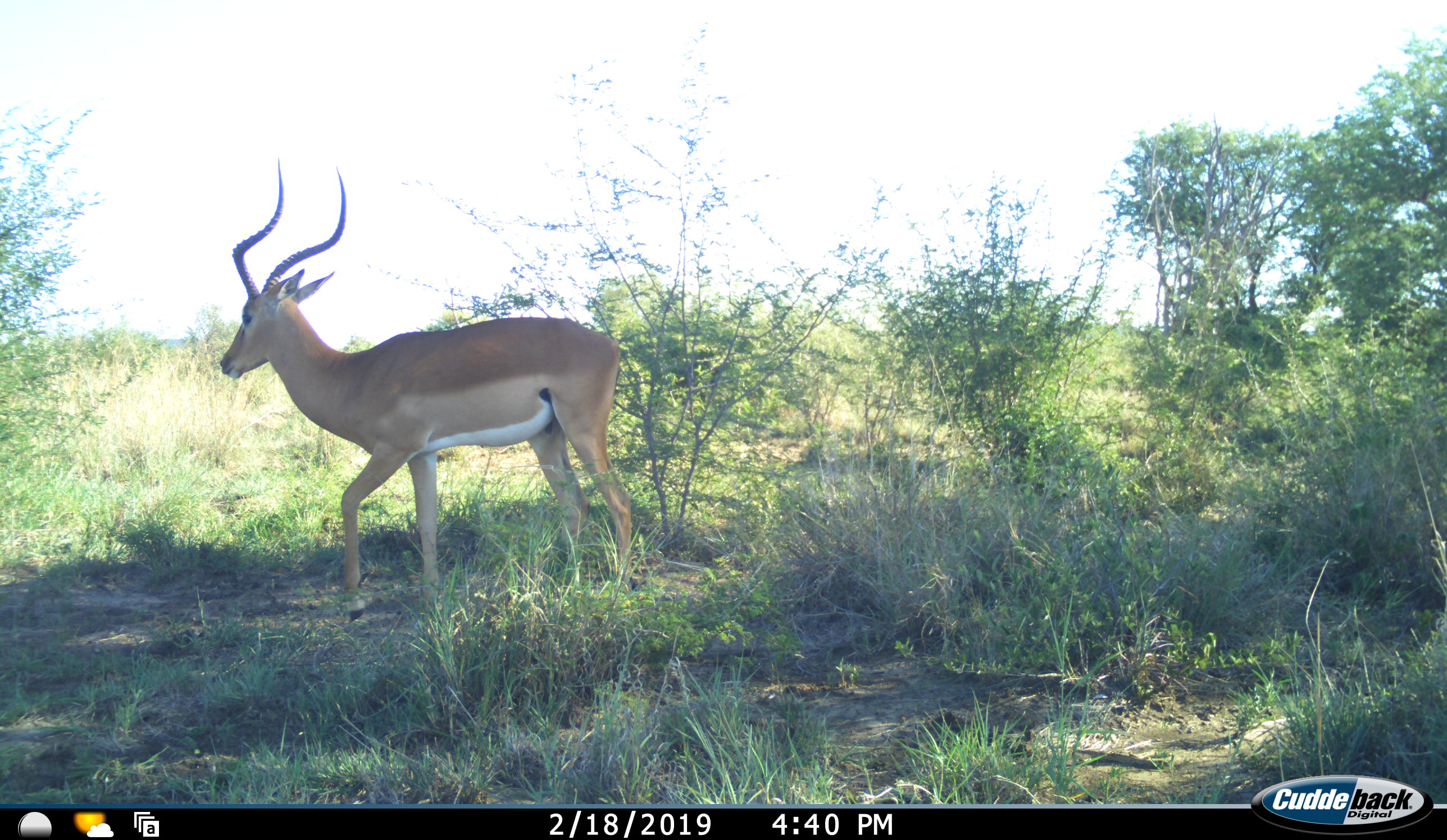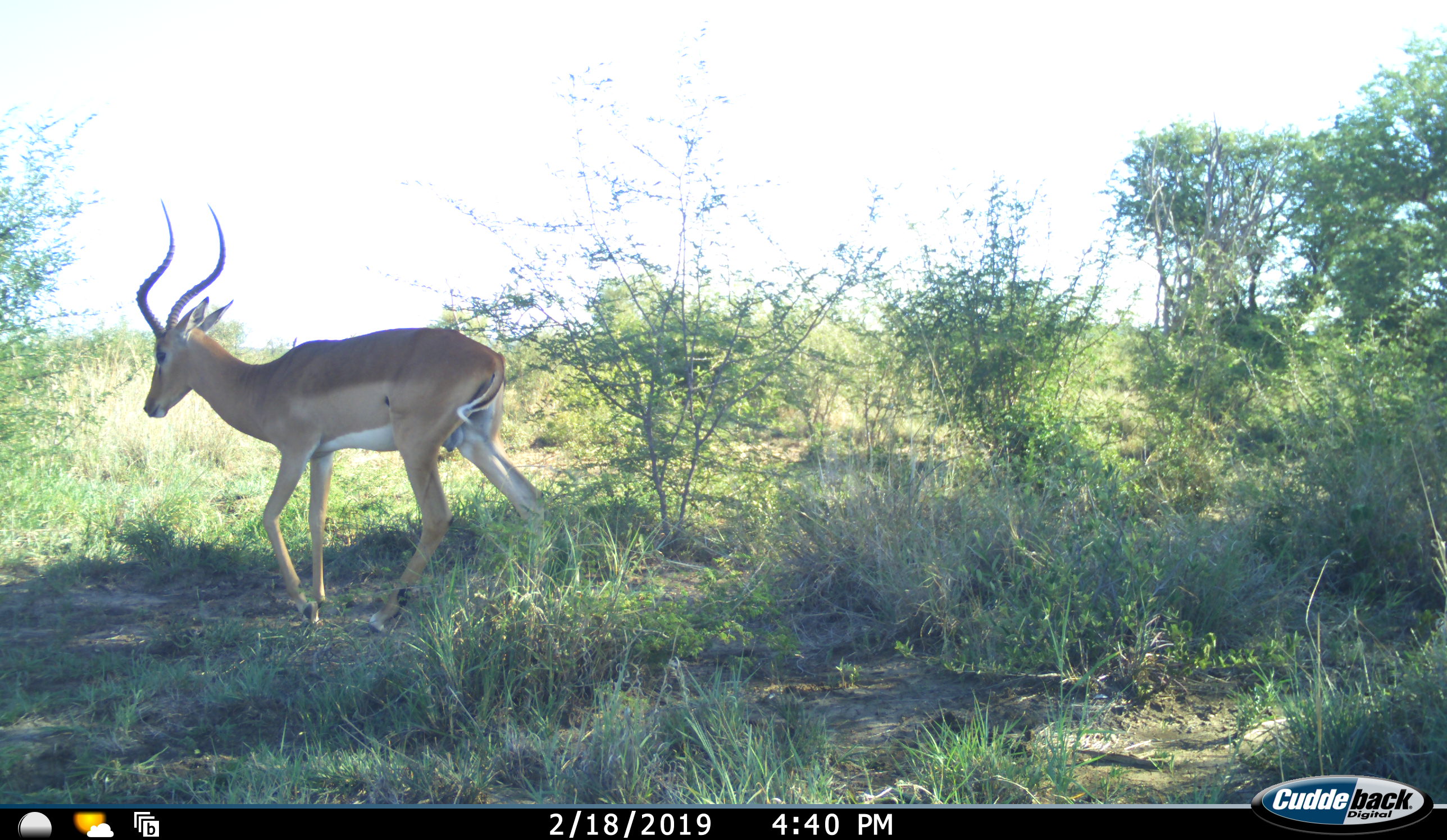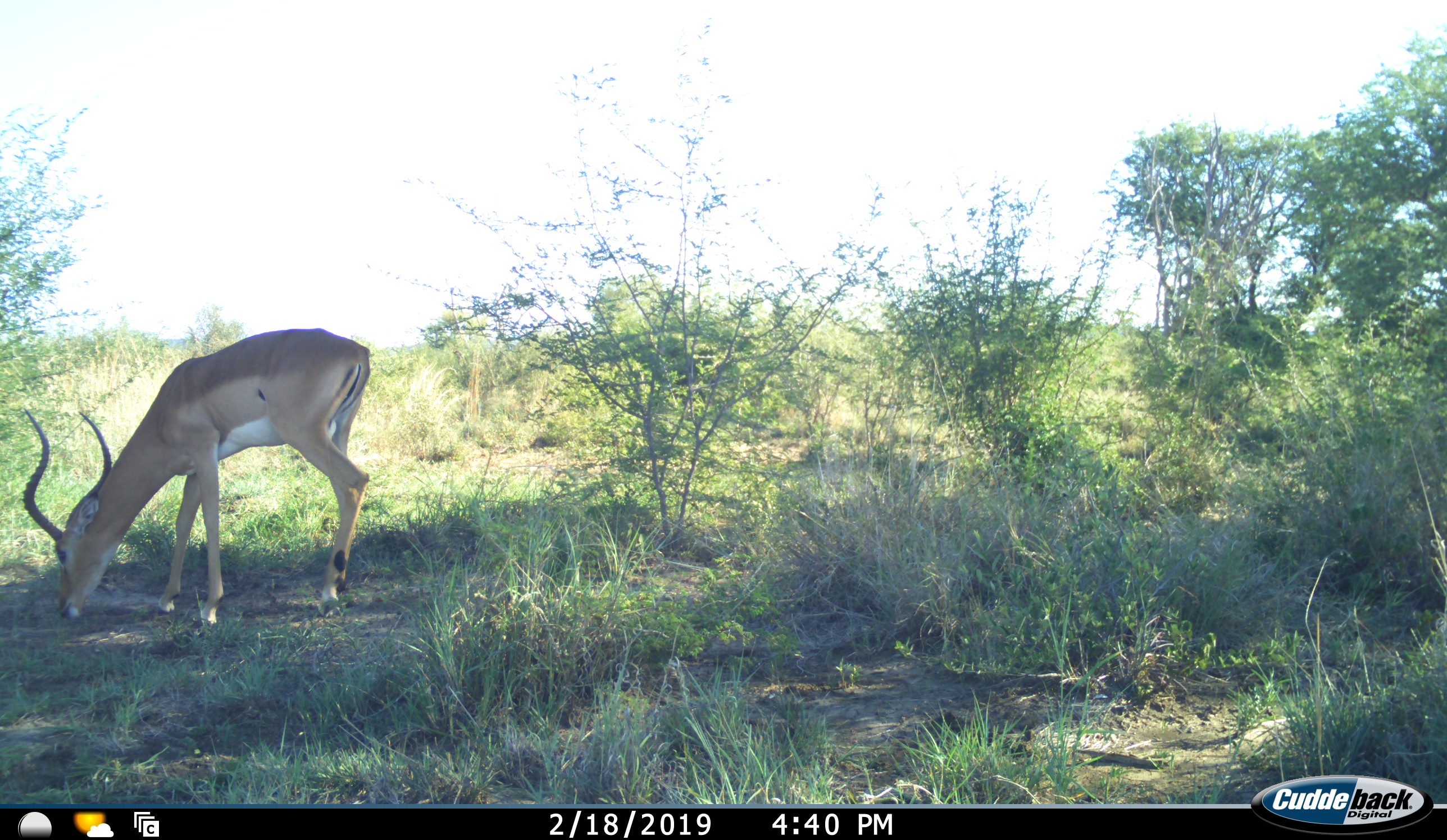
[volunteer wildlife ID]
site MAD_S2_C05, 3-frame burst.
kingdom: Animalia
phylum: Chordata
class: Mammalia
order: Artiodactyla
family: Bovidae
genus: Aepyceros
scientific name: Aepyceros melampus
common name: impala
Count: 1.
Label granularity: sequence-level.